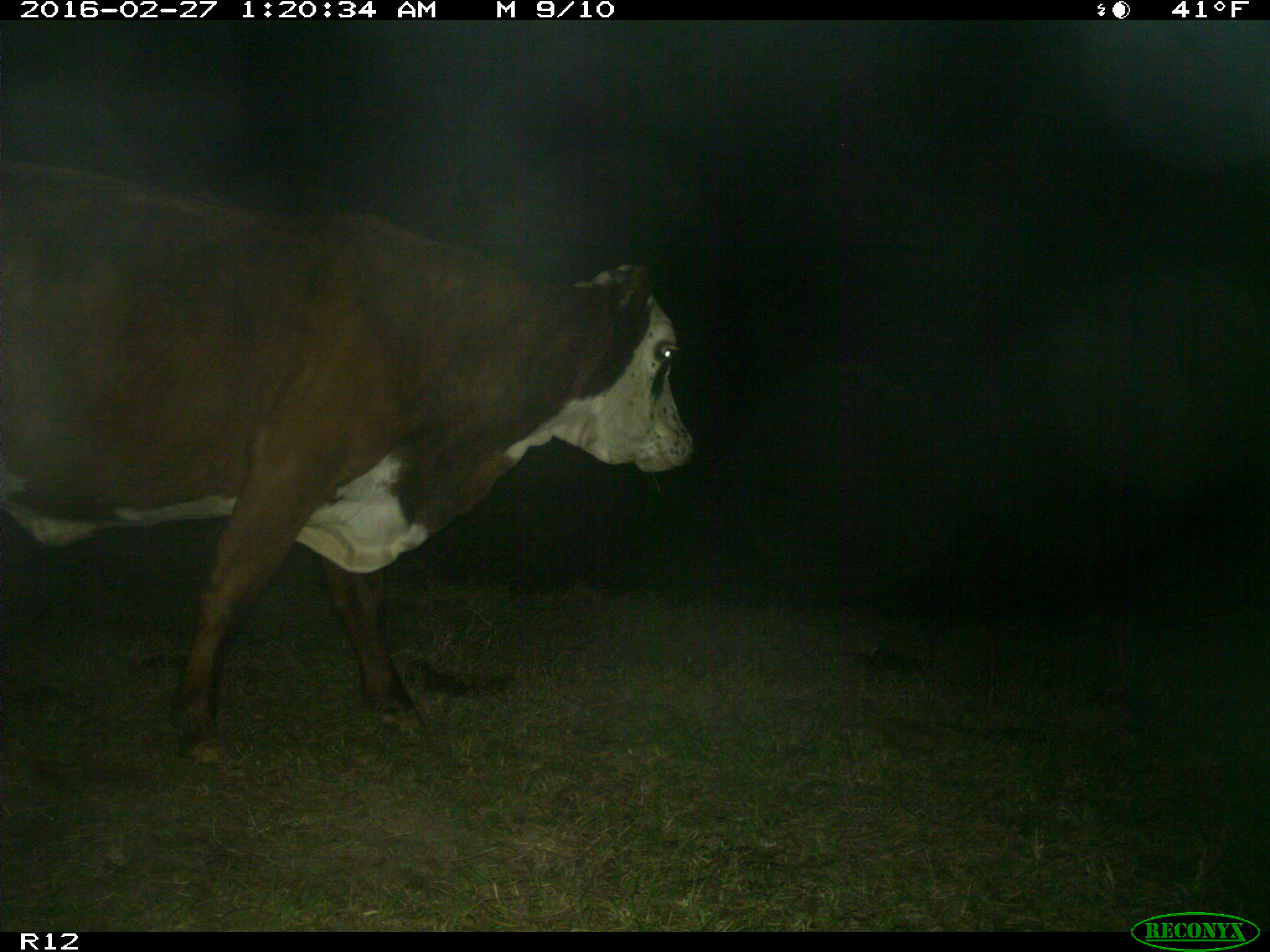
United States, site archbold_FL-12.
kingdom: Animalia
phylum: Chordata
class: Mammalia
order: Artiodactyla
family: Bovidae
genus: Bos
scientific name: Bos taurus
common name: domestic cow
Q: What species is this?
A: Bos taurus (domestic cow).